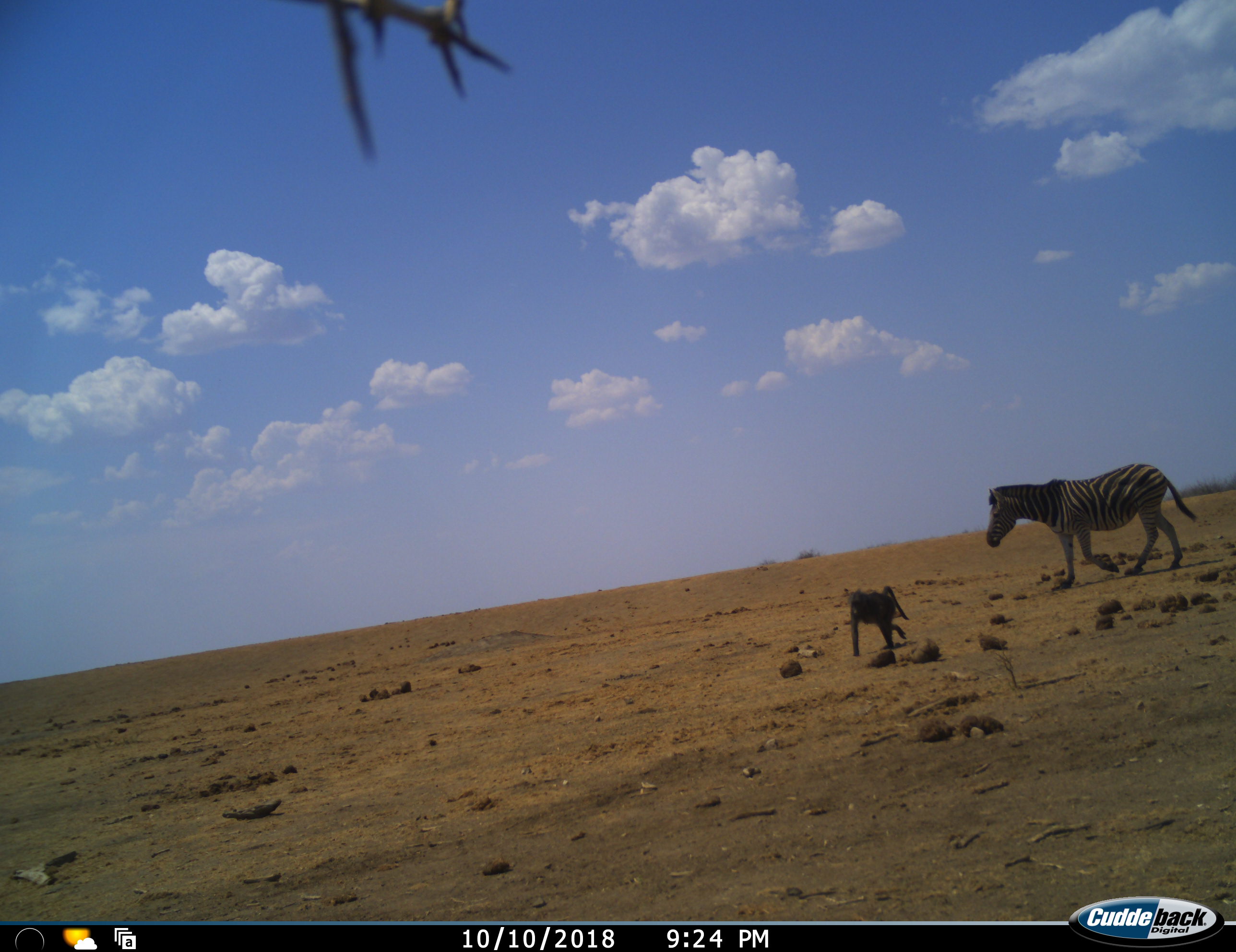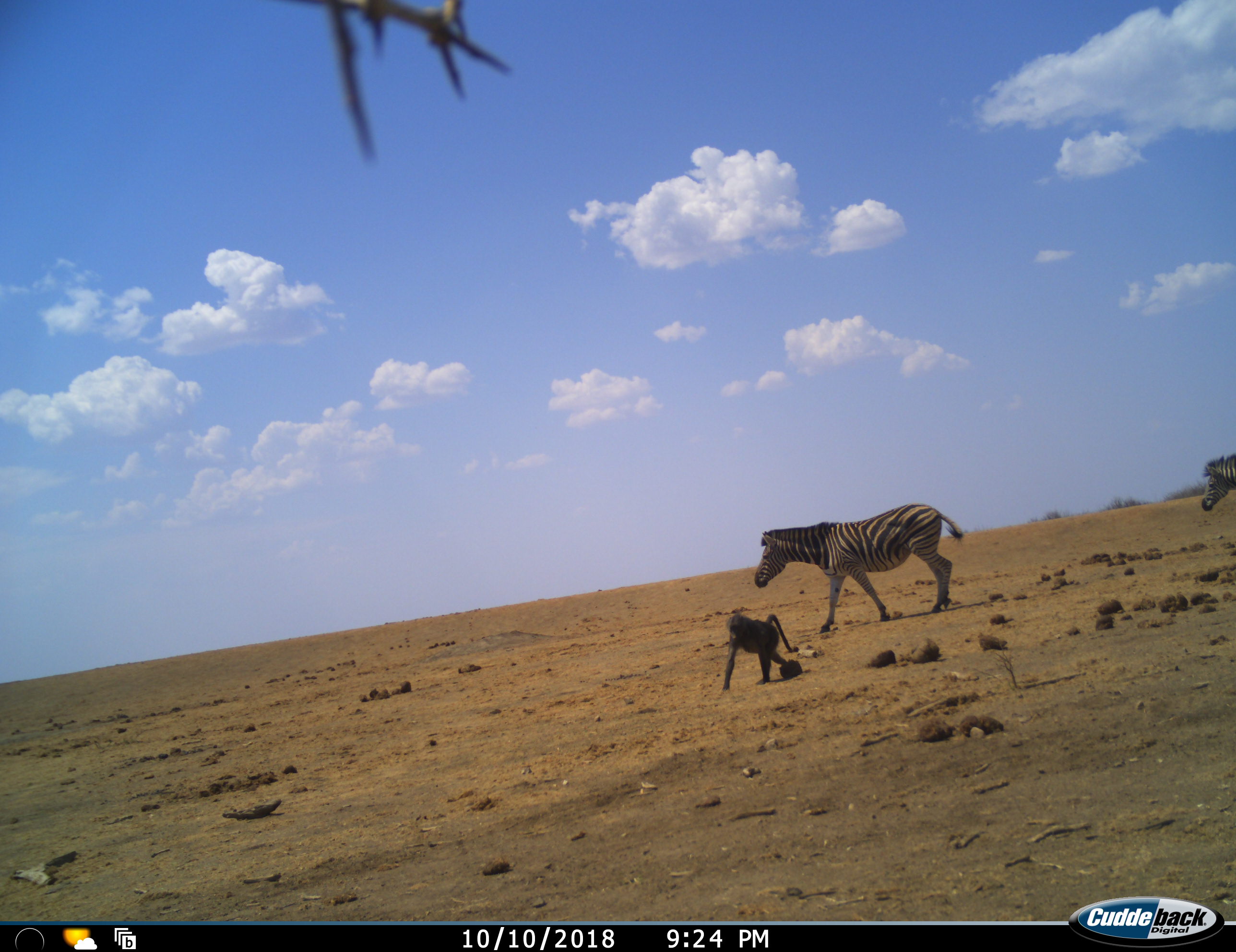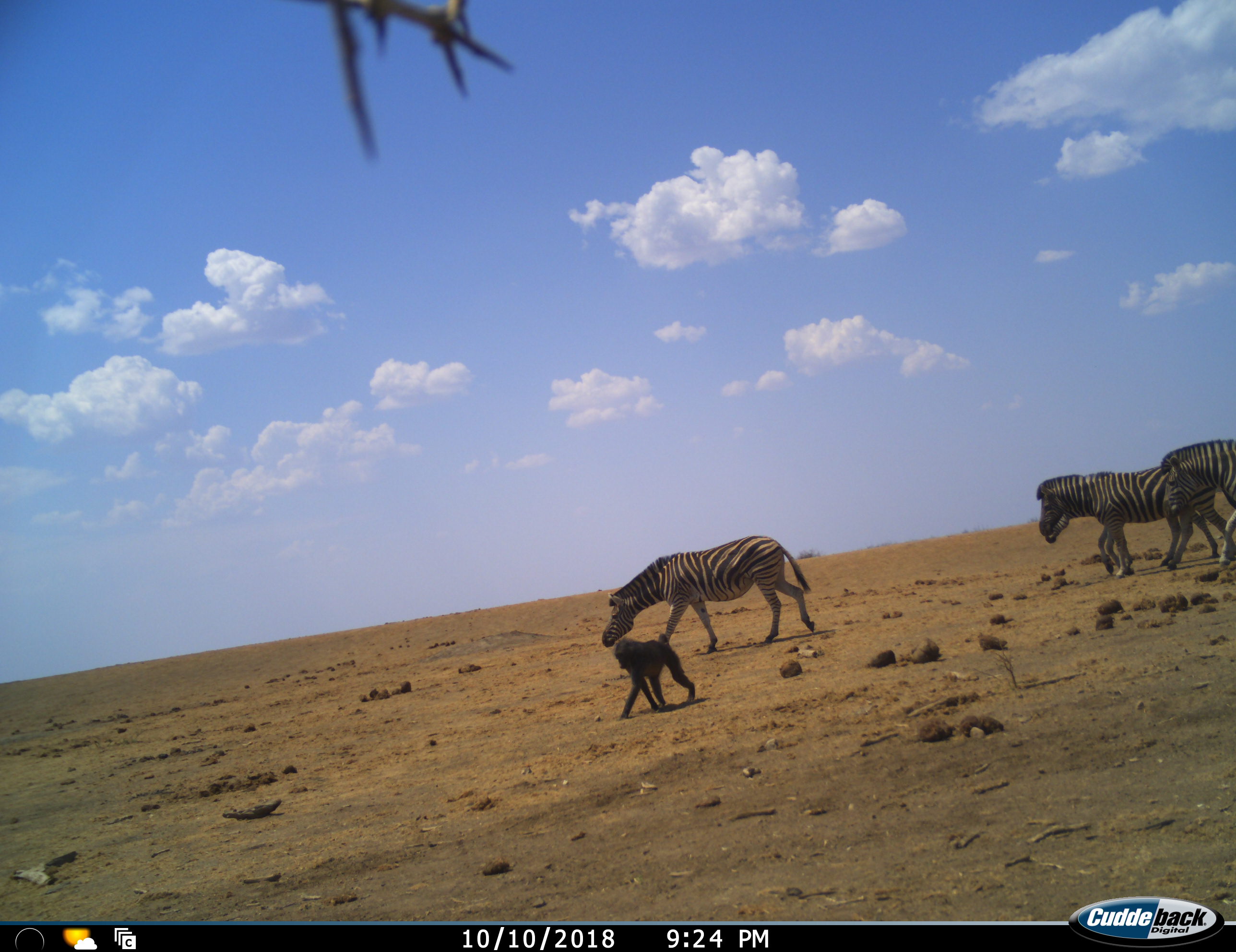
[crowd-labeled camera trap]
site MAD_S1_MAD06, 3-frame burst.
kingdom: Animalia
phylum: Chordata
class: Mammalia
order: Primates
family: Cercopithecidae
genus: Papio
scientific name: Papio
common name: baboon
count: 1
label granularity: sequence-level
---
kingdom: Animalia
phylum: Chordata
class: Mammalia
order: Perissodactyla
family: Equidae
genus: Equus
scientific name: Equus quagga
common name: plains zebra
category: zebraplains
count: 3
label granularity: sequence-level